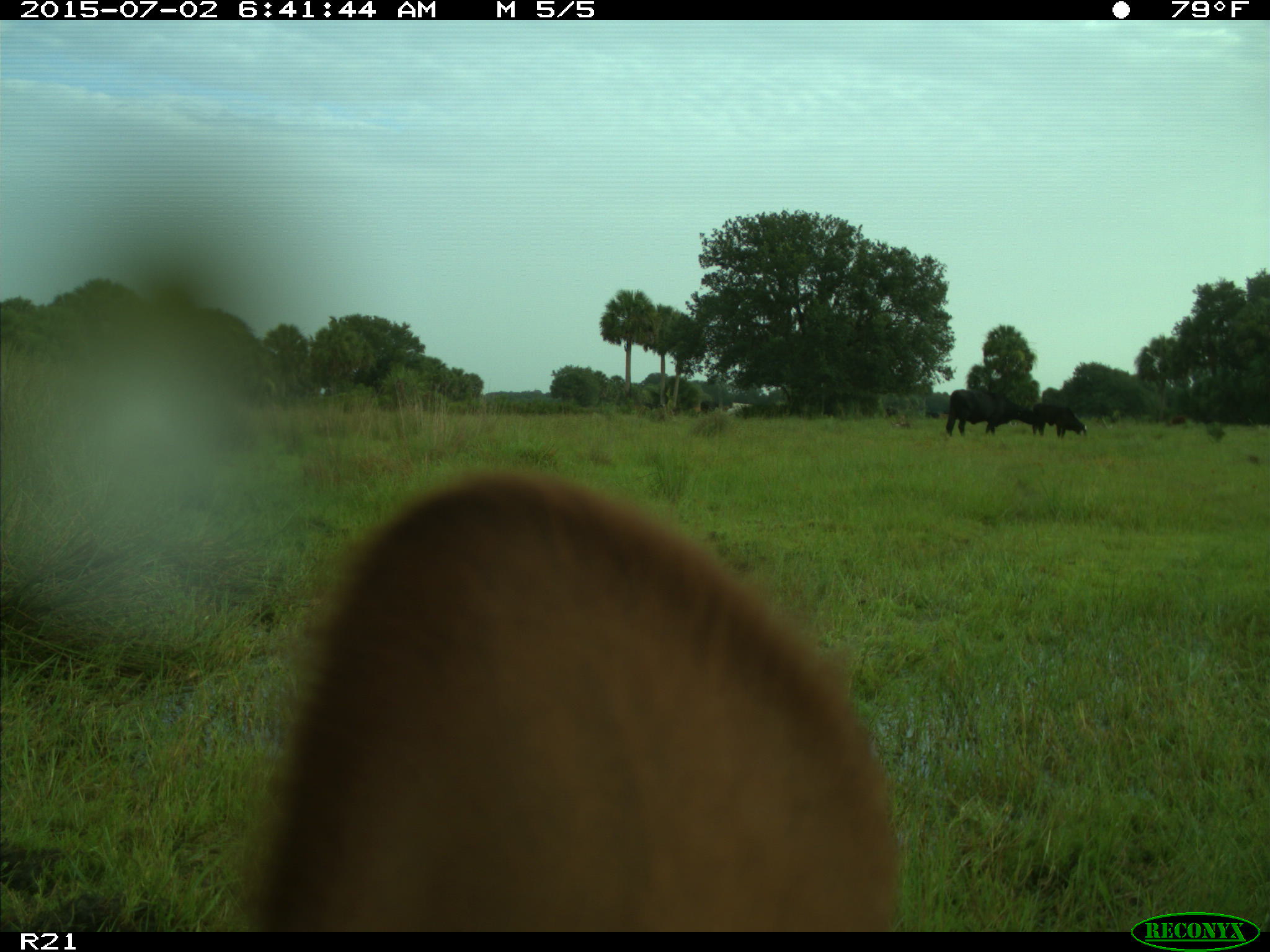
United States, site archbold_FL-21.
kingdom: Animalia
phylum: Chordata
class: Mammalia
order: Artiodactyla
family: Bovidae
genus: Bos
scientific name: Bos taurus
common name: domestic cow